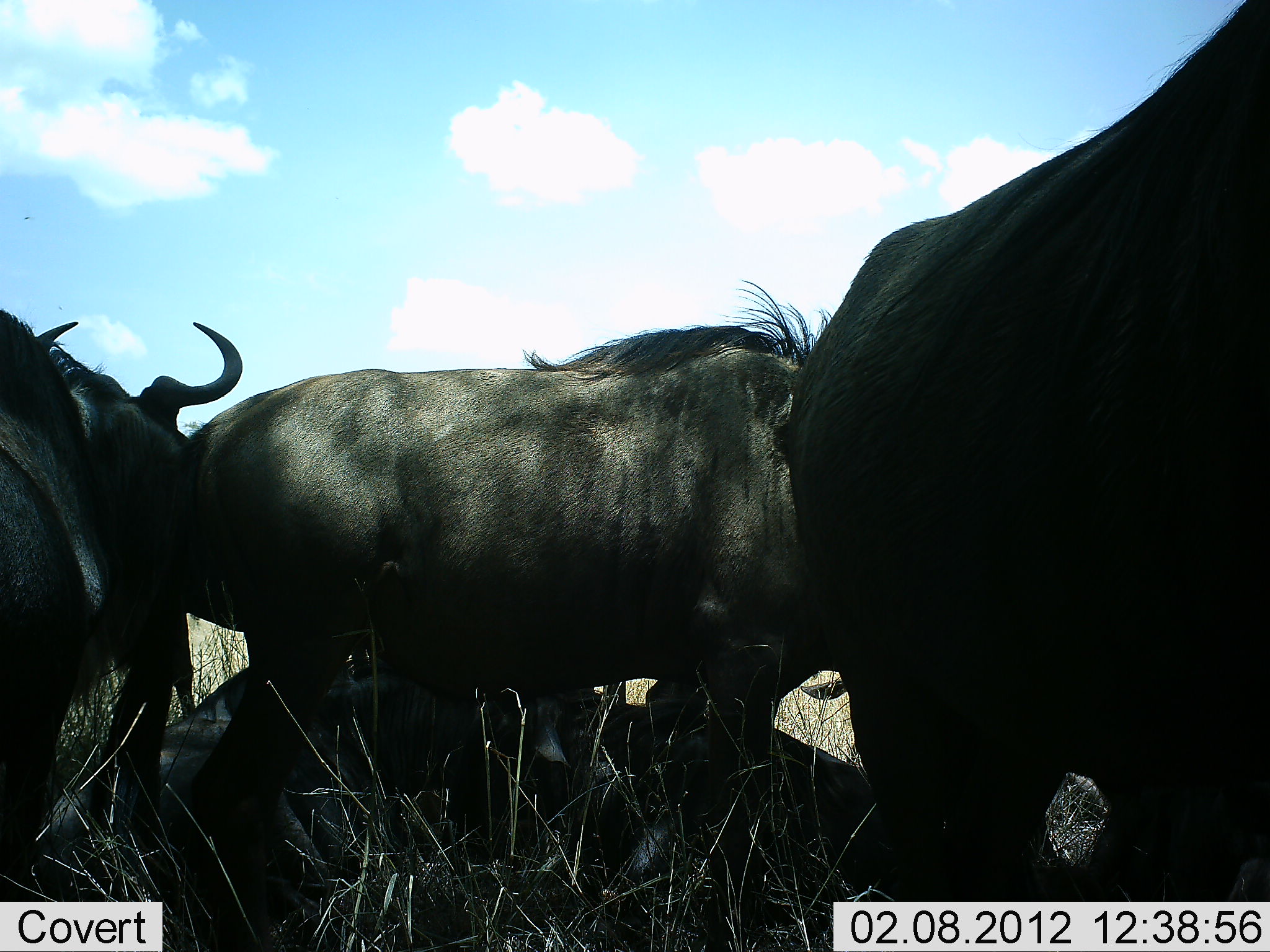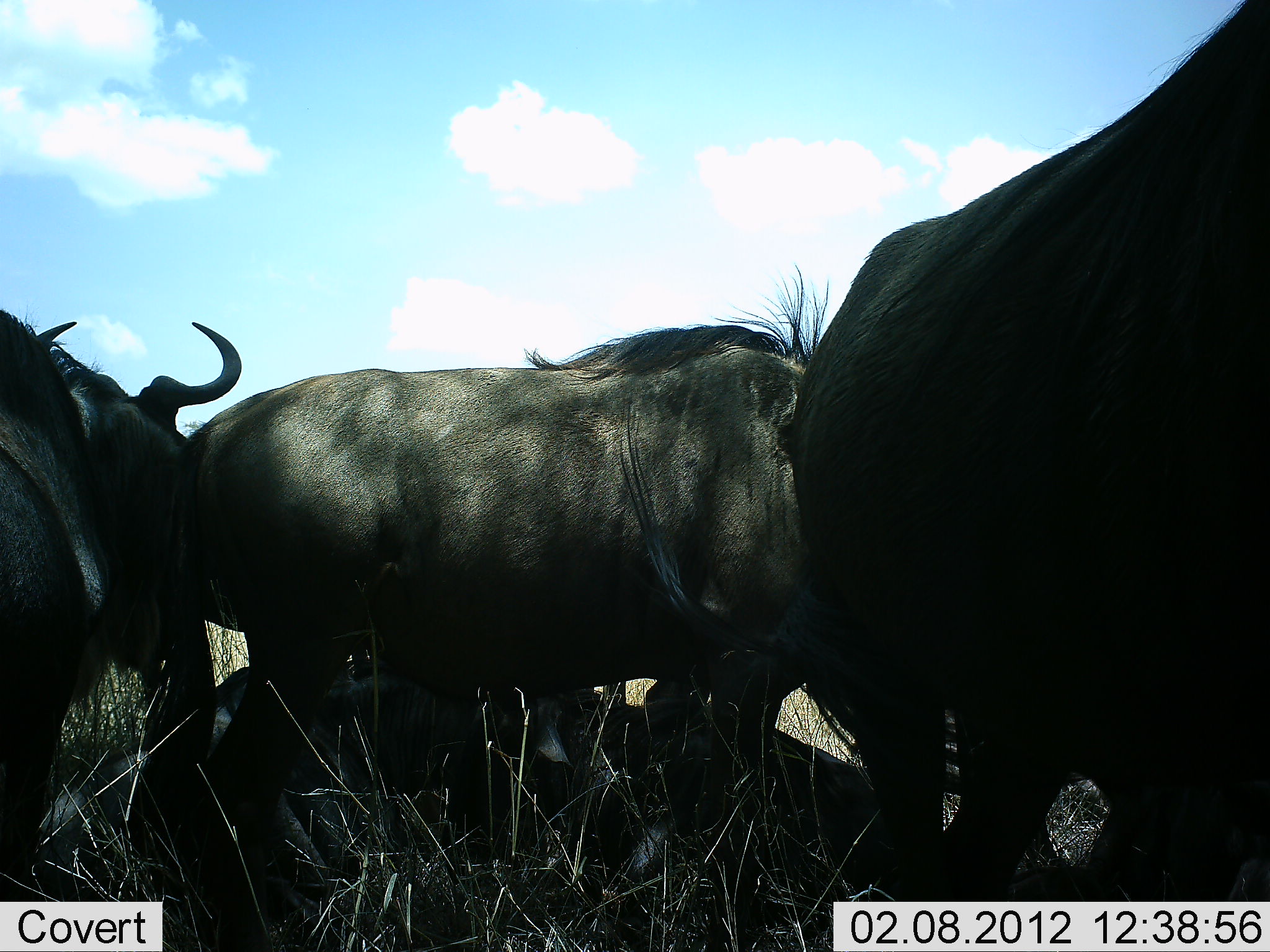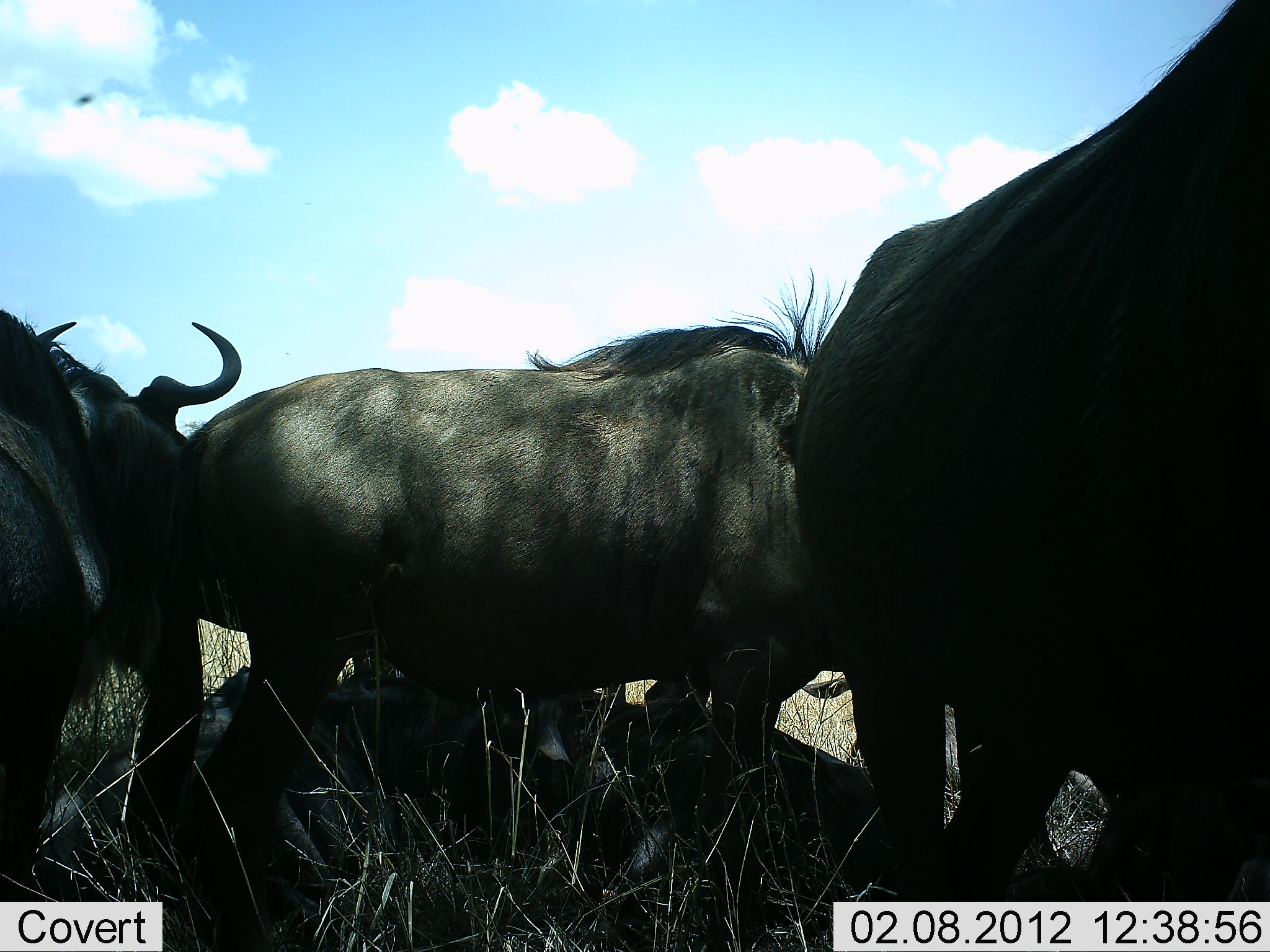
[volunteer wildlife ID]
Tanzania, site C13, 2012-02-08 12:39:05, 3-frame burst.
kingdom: Animalia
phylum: Chordata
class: Mammalia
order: Artiodactyla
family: Bovidae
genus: Connochaetes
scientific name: Connochaetes taurinus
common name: blue wildebeest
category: wildebeest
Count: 4.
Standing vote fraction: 71%.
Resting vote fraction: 64%.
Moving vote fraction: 0%.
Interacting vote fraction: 7%.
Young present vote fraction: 0%.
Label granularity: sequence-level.